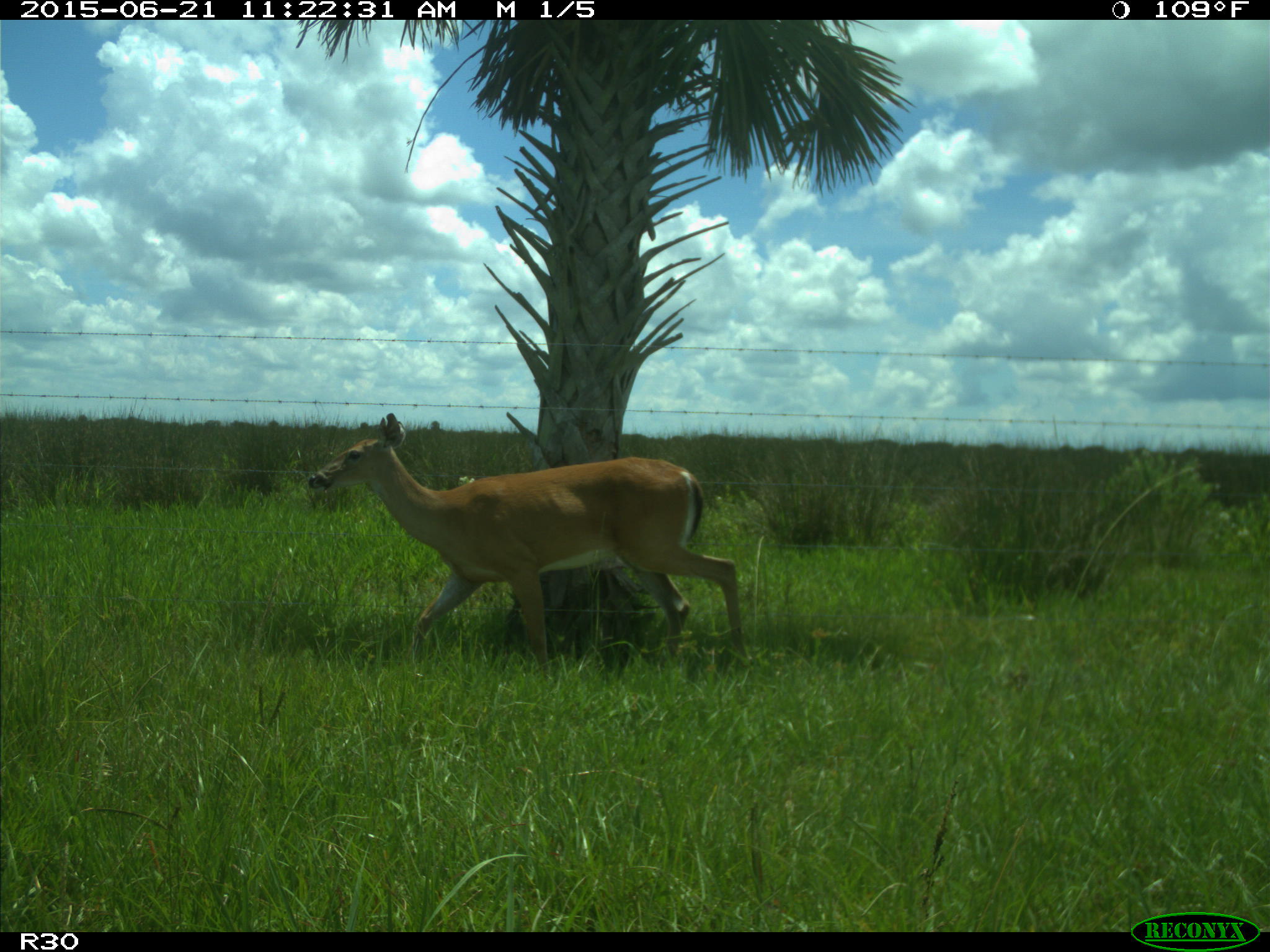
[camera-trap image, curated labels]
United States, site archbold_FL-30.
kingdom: Animalia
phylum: Chordata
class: Mammalia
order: Artiodactyla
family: Cervidae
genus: Odocoileus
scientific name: Odocoileus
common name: deer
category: unidentified deer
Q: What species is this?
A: Unidentified deer (deer) (Odocoileus).